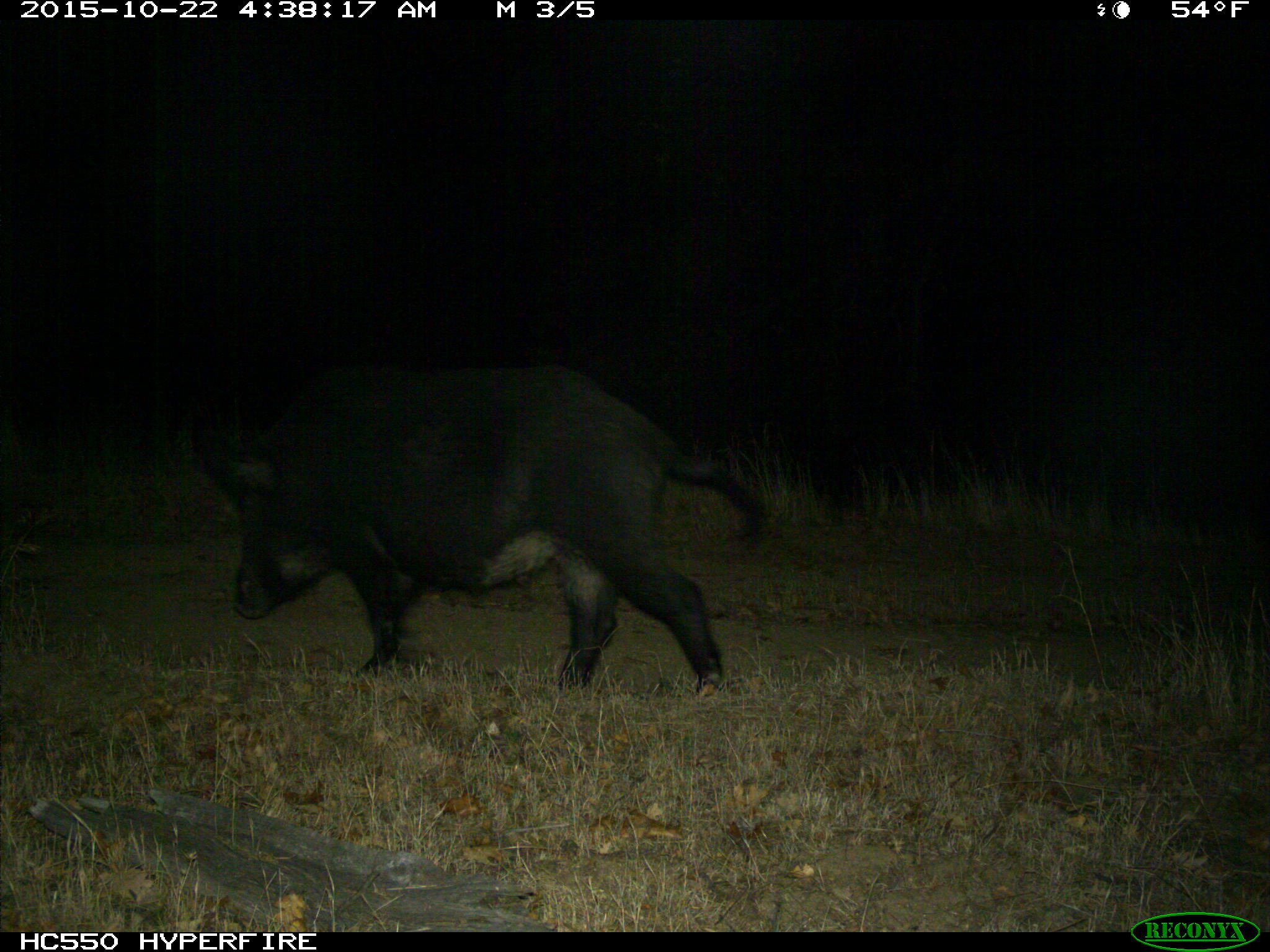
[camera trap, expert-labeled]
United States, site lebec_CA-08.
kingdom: Animalia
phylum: Chordata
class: Mammalia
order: Artiodactyla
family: Suidae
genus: Sus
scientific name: Sus scrofa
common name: wild boar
Sus scrofa (wild boar).